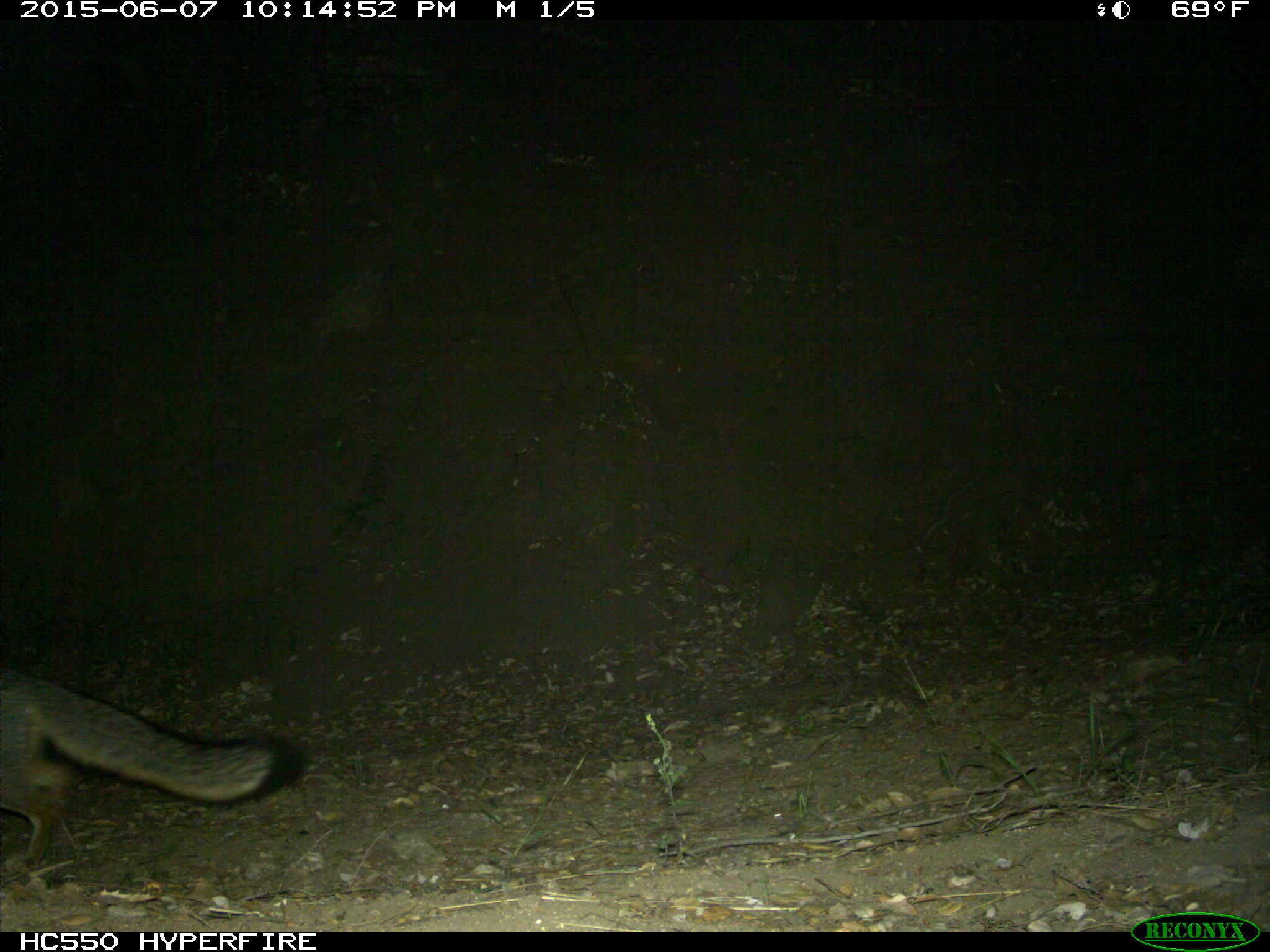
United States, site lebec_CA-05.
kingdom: Animalia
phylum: Chordata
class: Mammalia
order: Carnivora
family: Canidae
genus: Urocyon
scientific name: Urocyon cinereoargenteus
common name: gray fox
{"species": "Urocyon cinereoargenteus (gray fox)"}